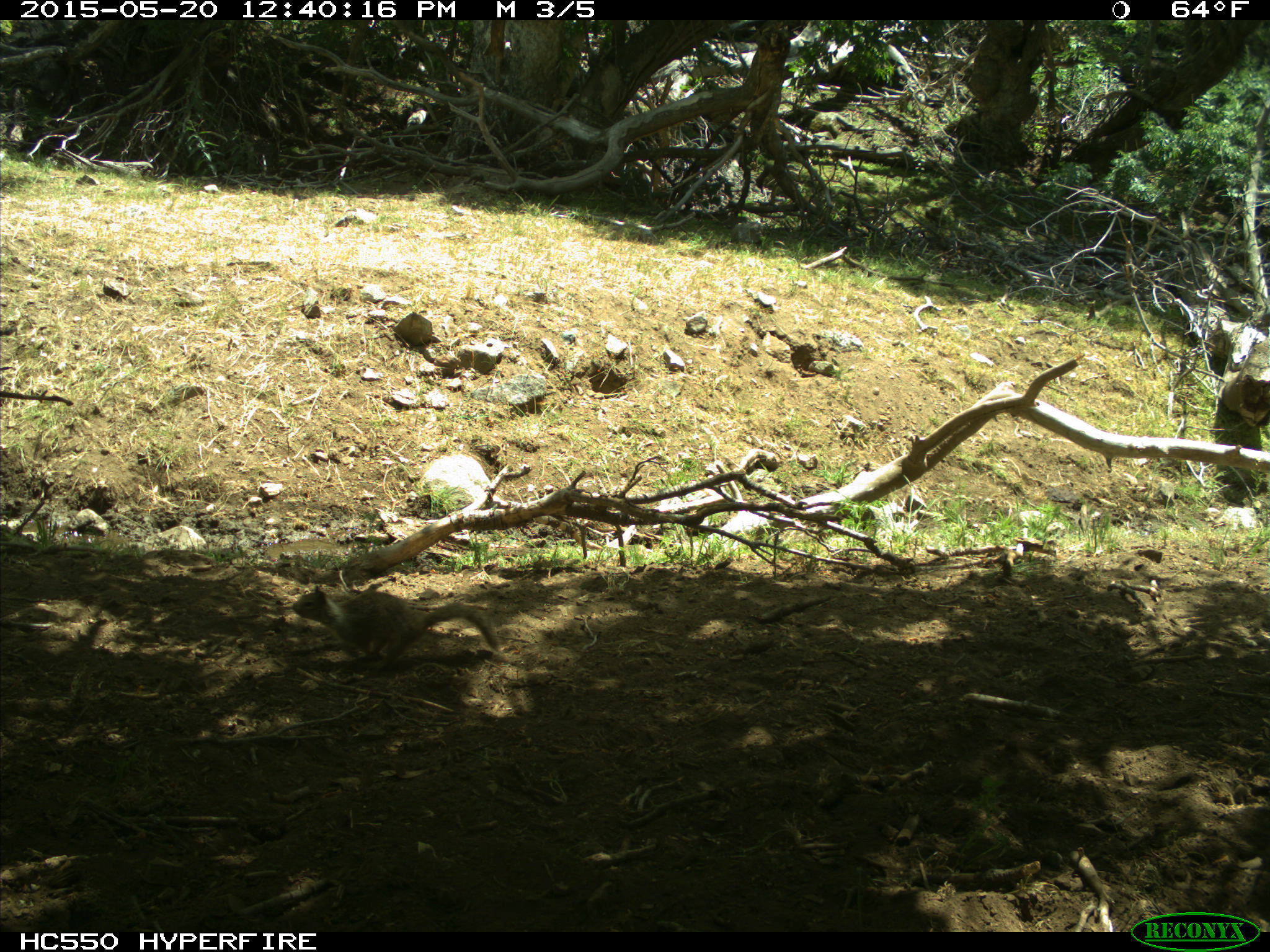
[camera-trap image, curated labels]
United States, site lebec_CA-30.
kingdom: Animalia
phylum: Chordata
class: Mammalia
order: Rodentia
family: Sciuridae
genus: Otospermophilus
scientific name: Otospermophilus beecheyi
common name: california ground squirrel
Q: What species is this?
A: Otospermophilus beecheyi (california ground squirrel).